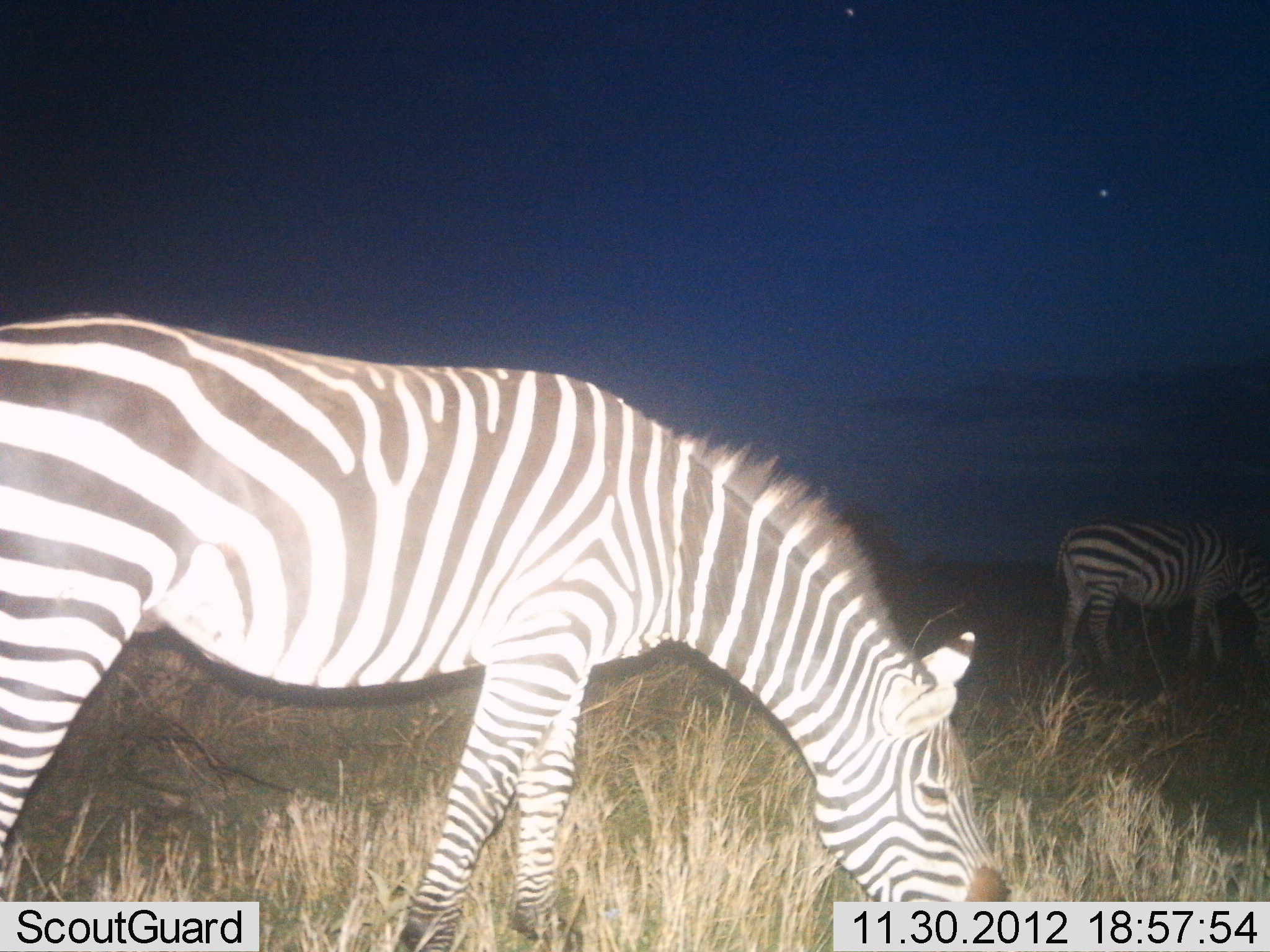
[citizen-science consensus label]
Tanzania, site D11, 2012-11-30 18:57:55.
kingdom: Animalia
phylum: Chordata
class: Mammalia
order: Perissodactyla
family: Equidae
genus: Equus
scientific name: Equus quagga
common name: plains zebra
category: zebra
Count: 2.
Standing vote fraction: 20%.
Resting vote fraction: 0%.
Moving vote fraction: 0%.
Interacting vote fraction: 0%.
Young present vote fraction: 0%.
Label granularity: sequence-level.